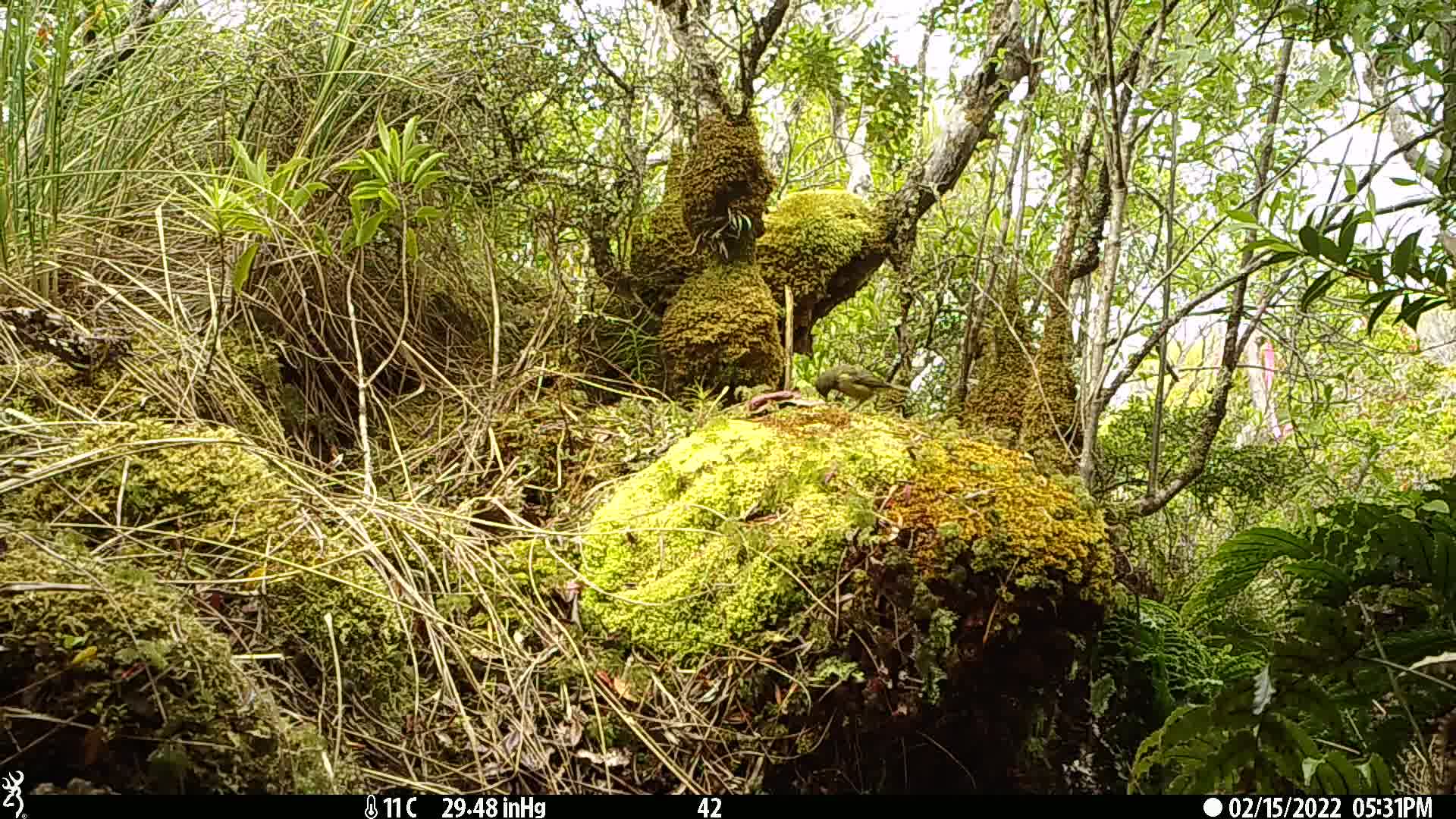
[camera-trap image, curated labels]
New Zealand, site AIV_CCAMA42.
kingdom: Animalia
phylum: Chordata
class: Aves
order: Passeriformes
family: Meliphagidae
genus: Anthornis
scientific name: Anthornis melanura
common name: new zealand bellbird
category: bellbird